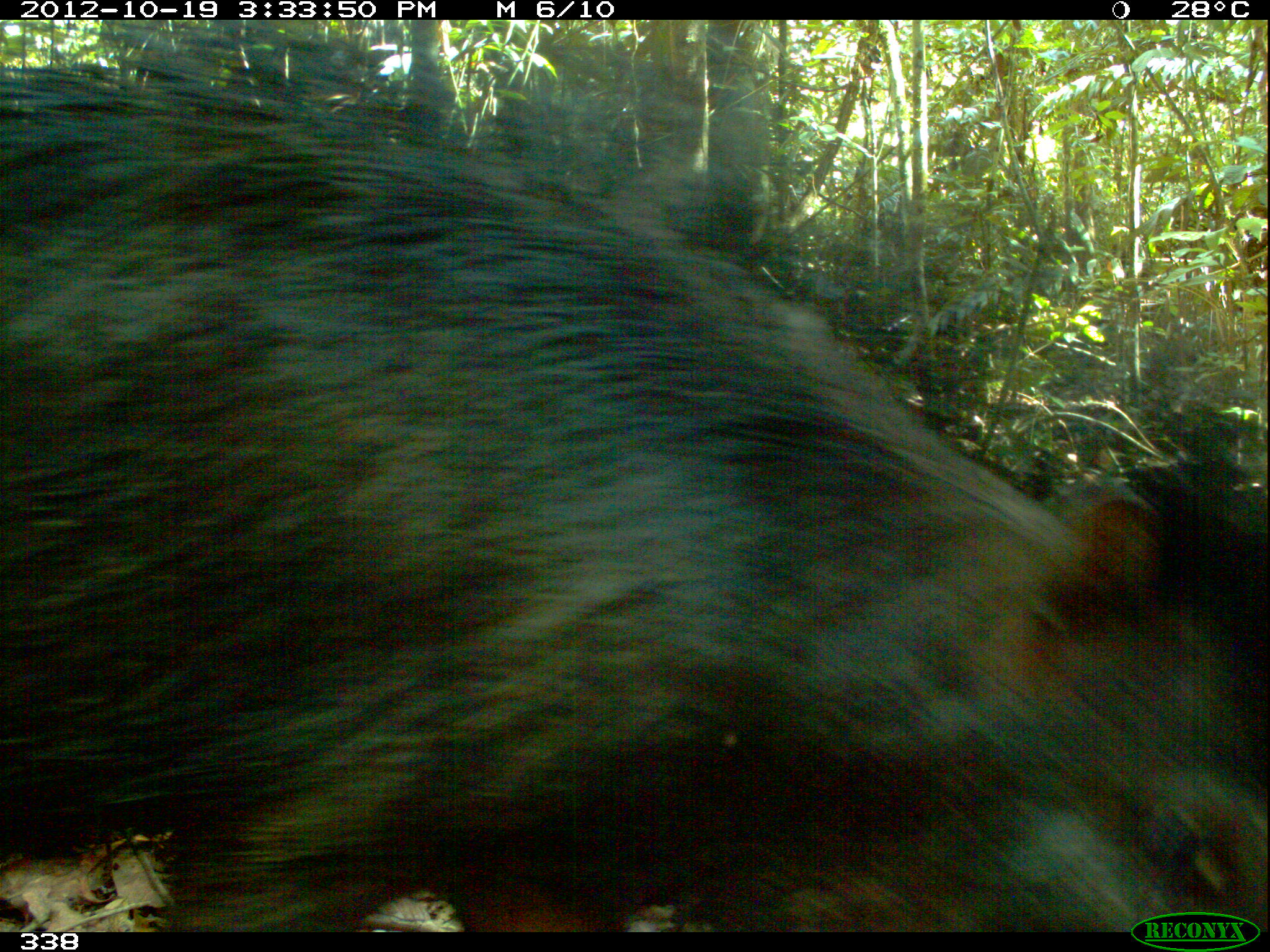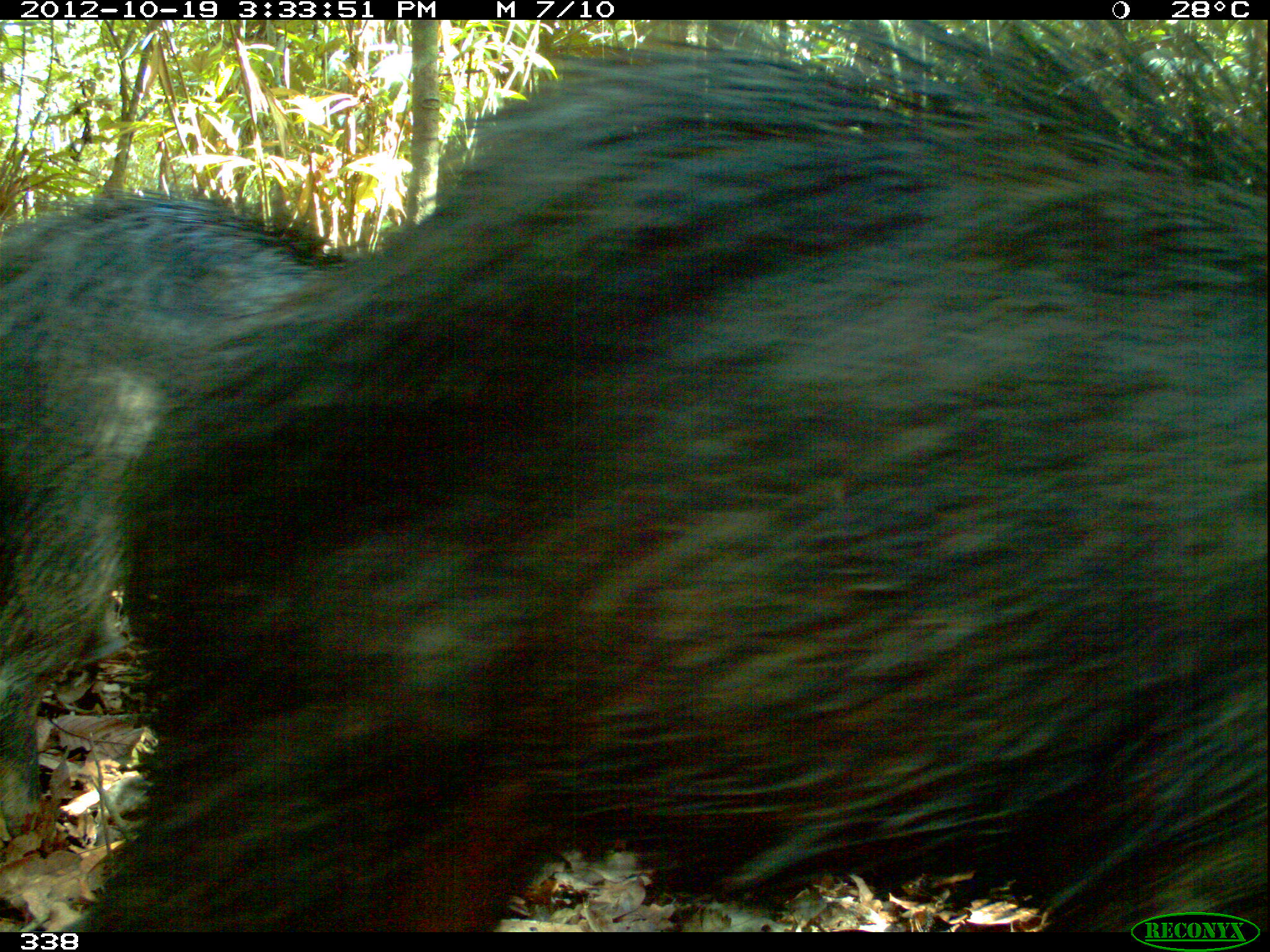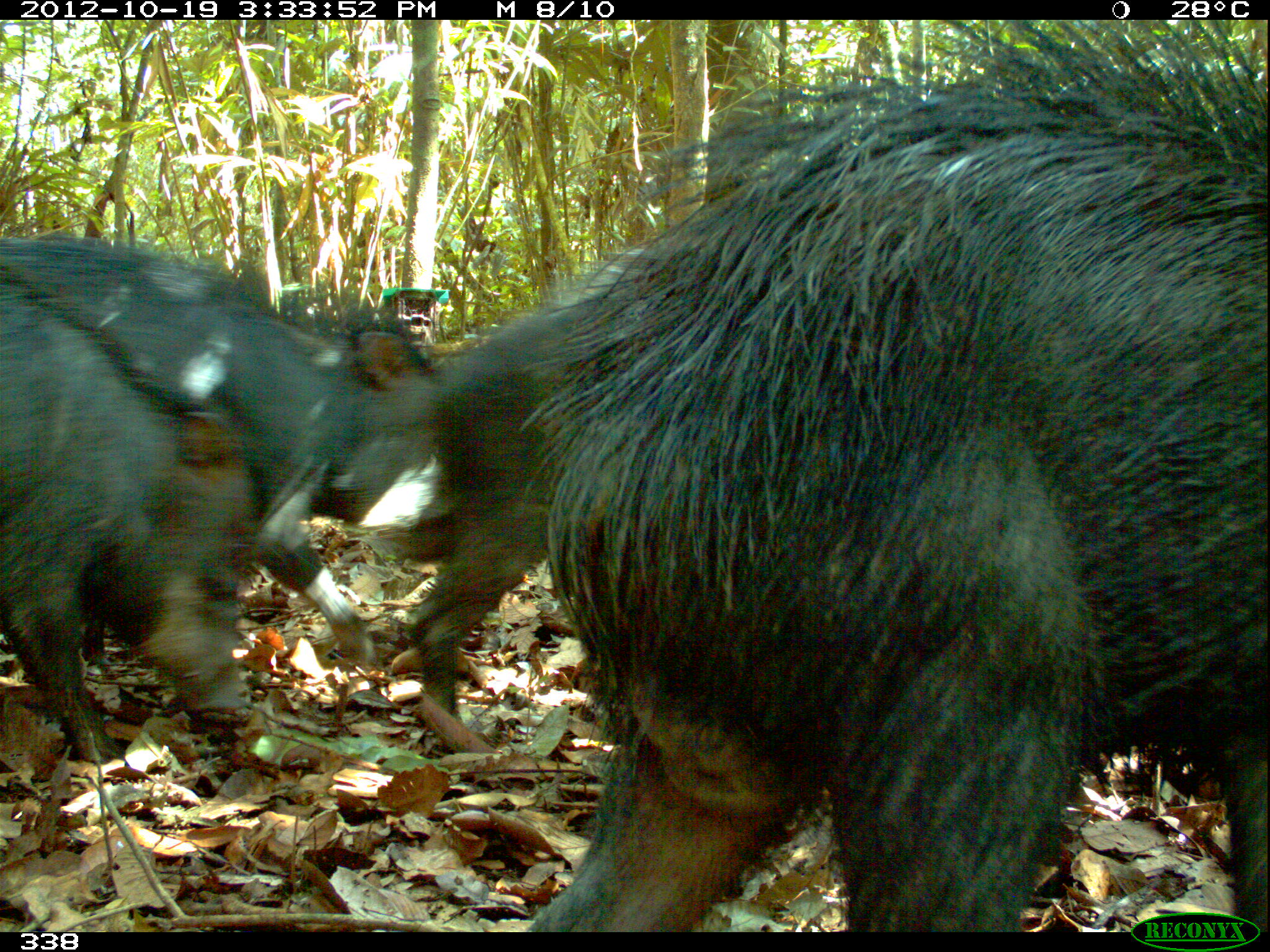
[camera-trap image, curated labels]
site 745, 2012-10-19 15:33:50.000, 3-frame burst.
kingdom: Animalia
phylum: Chordata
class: Mammalia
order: Artiodactyla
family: Tayassuidae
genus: Tayassu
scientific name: Tayassu pecari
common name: white-lipped peccary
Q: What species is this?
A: Tayassu pecari (white-lipped peccary).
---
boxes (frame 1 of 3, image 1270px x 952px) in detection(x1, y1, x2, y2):
tayassu pecari: detection(0, 18, 1267, 933)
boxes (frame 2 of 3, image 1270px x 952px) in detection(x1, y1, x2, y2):
tayassu pecari: detection(70, 18, 1270, 933); detection(0, 188, 351, 856)